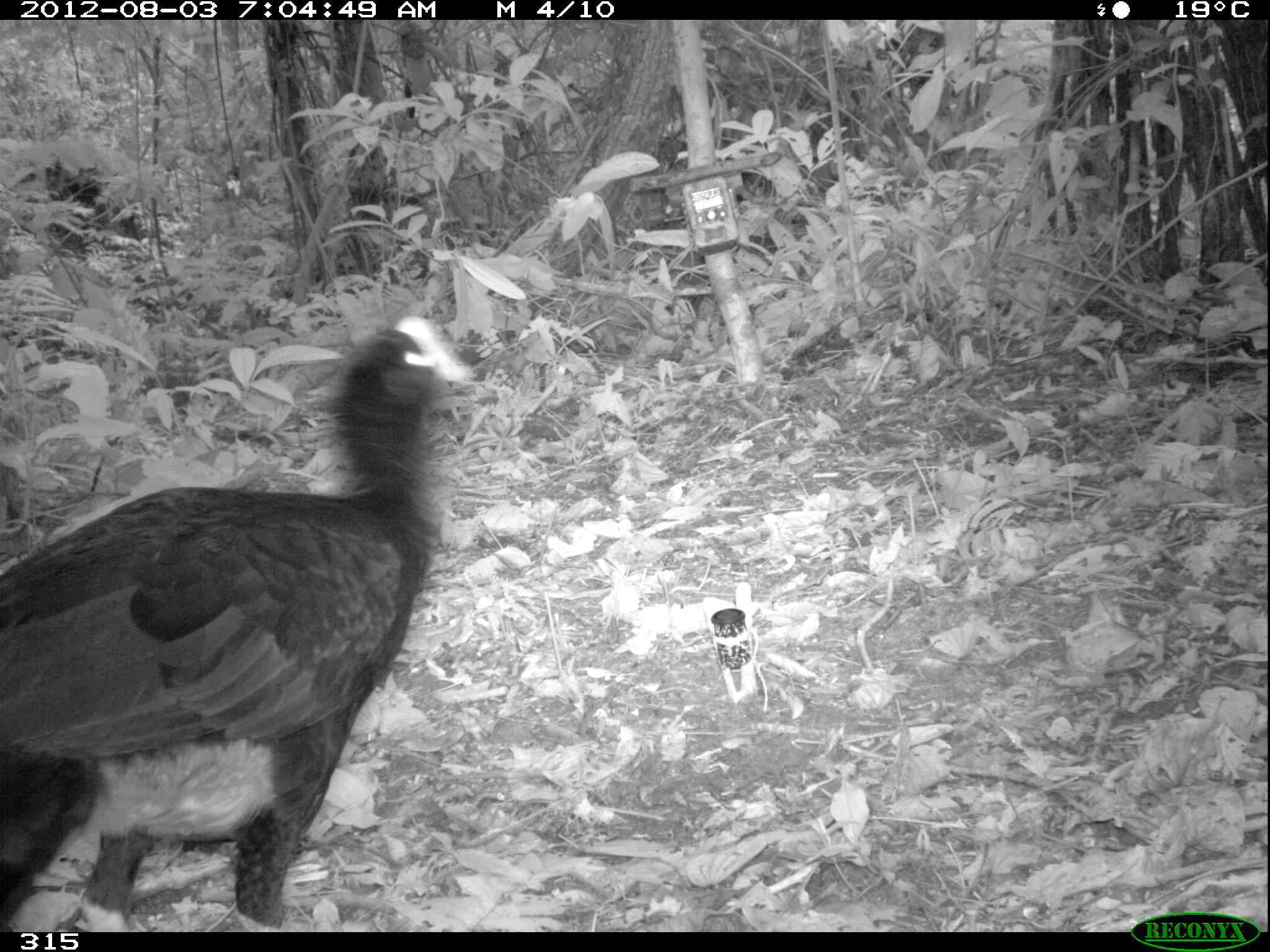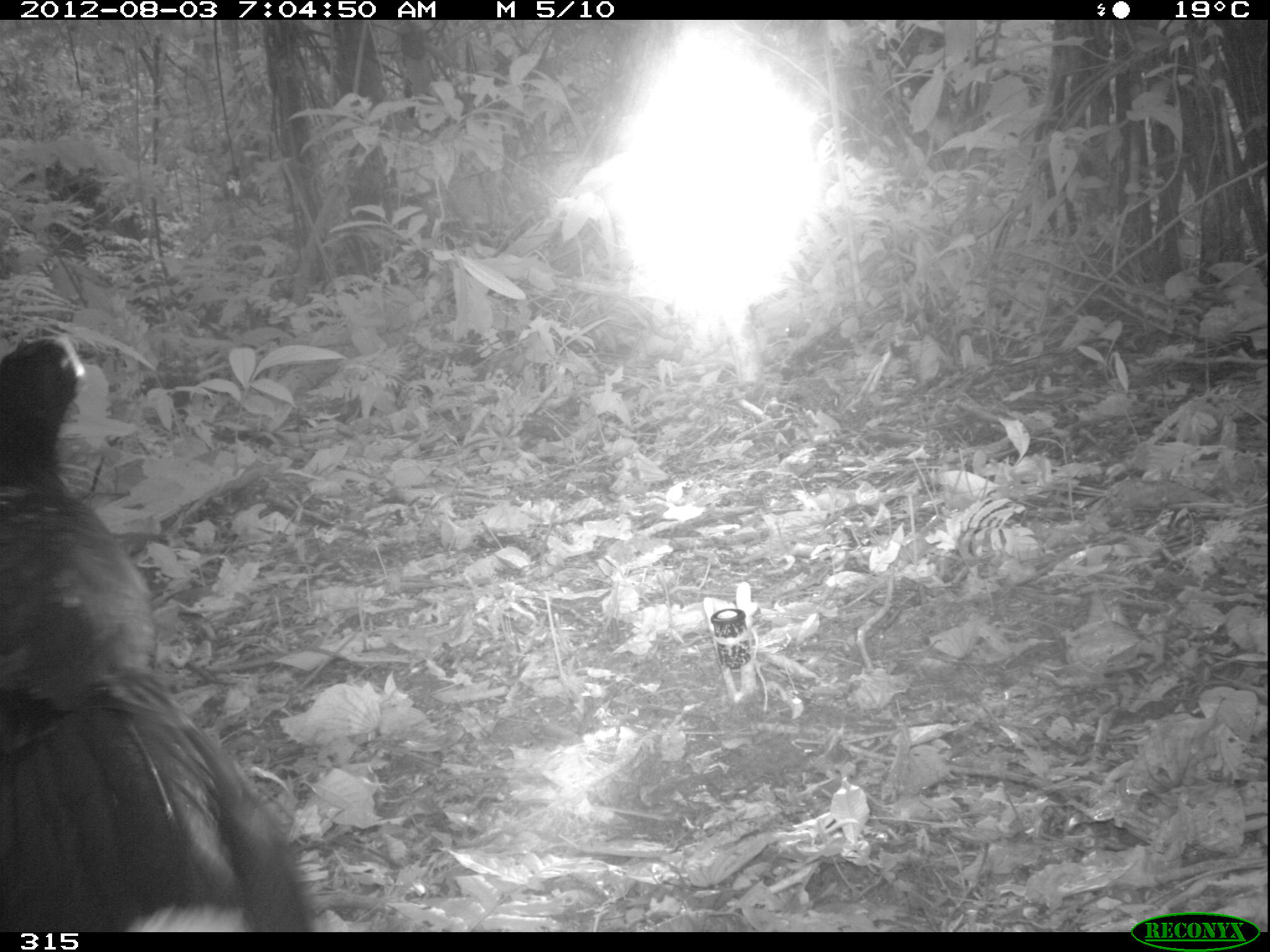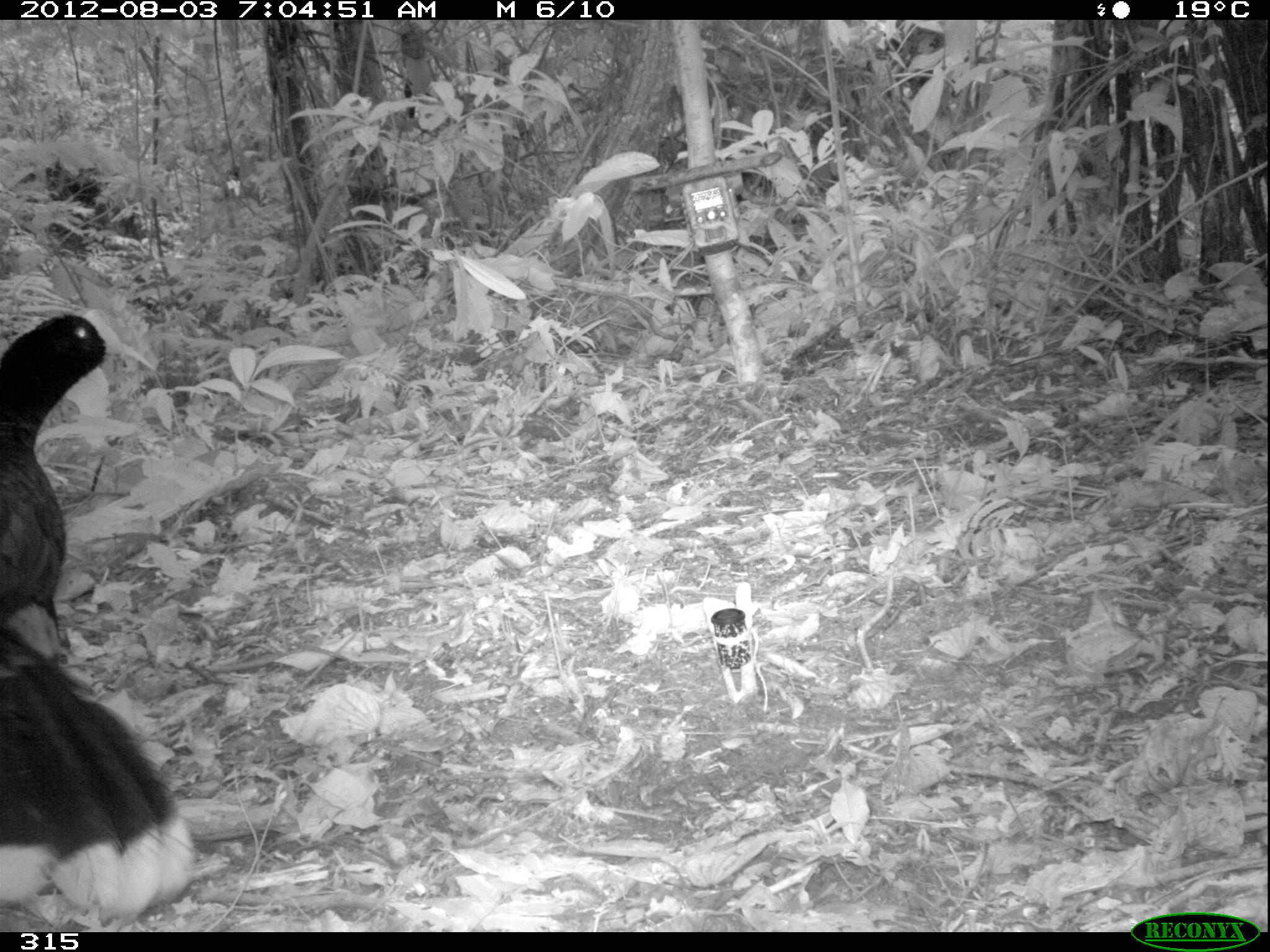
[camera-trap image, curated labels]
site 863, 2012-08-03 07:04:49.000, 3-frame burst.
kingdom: Animalia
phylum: Chordata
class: Aves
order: Galliformes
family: Cracidae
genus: Mitu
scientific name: Mitu tuberosum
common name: razor-billed curassow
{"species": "Mitu tuberosum (razor-billed curassow)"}